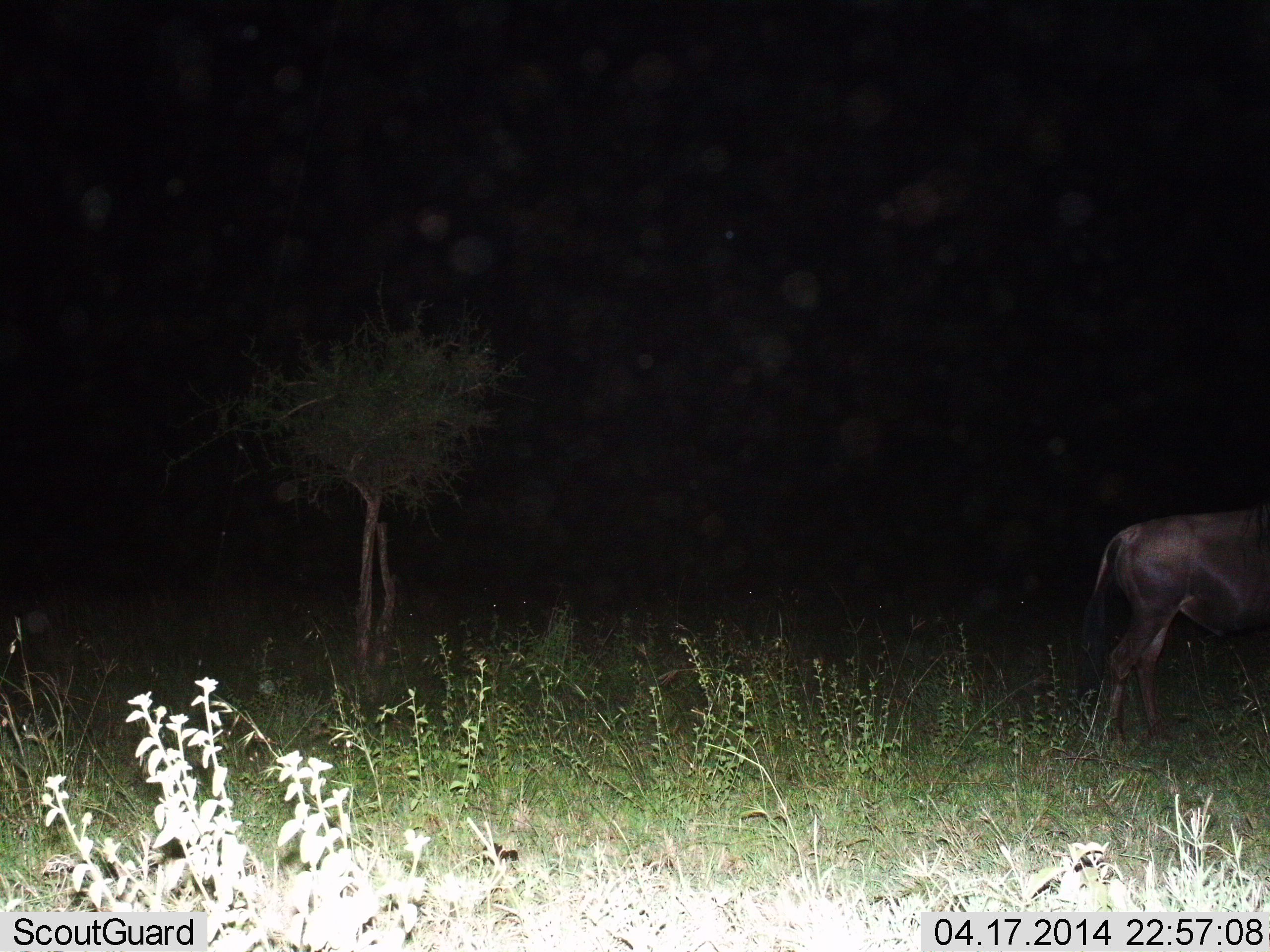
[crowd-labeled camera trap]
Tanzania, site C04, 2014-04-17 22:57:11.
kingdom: Animalia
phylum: Chordata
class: Mammalia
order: Artiodactyla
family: Bovidae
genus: Connochaetes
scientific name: Connochaetes taurinus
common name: blue wildebeest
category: wildebeest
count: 1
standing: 60%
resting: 0%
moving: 40%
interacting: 0%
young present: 0%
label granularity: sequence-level